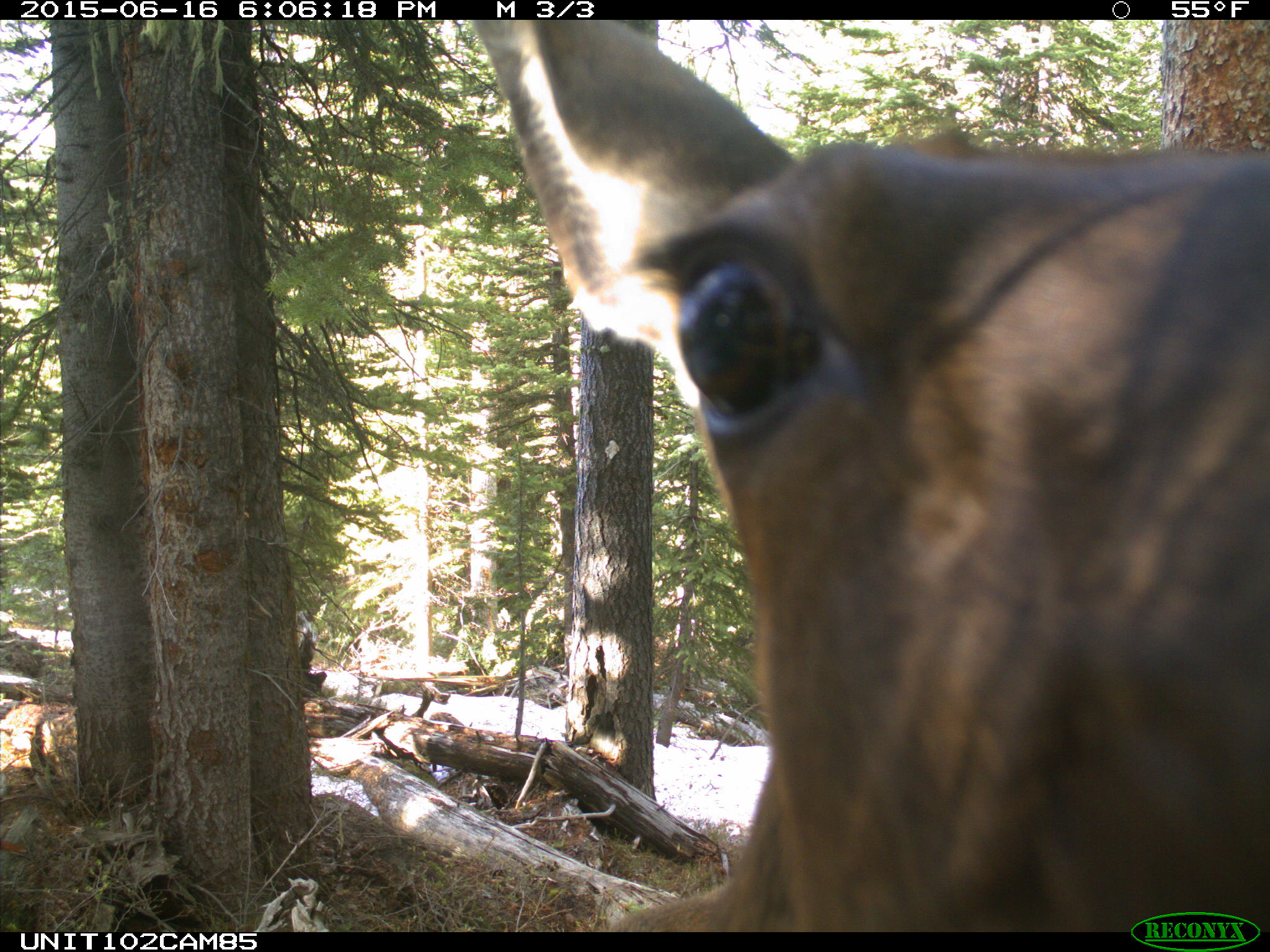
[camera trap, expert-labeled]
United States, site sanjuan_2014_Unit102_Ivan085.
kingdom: Animalia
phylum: Chordata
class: Mammalia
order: Artiodactyla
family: Cervidae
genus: Cervus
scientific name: Cervus elaphus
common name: red deer